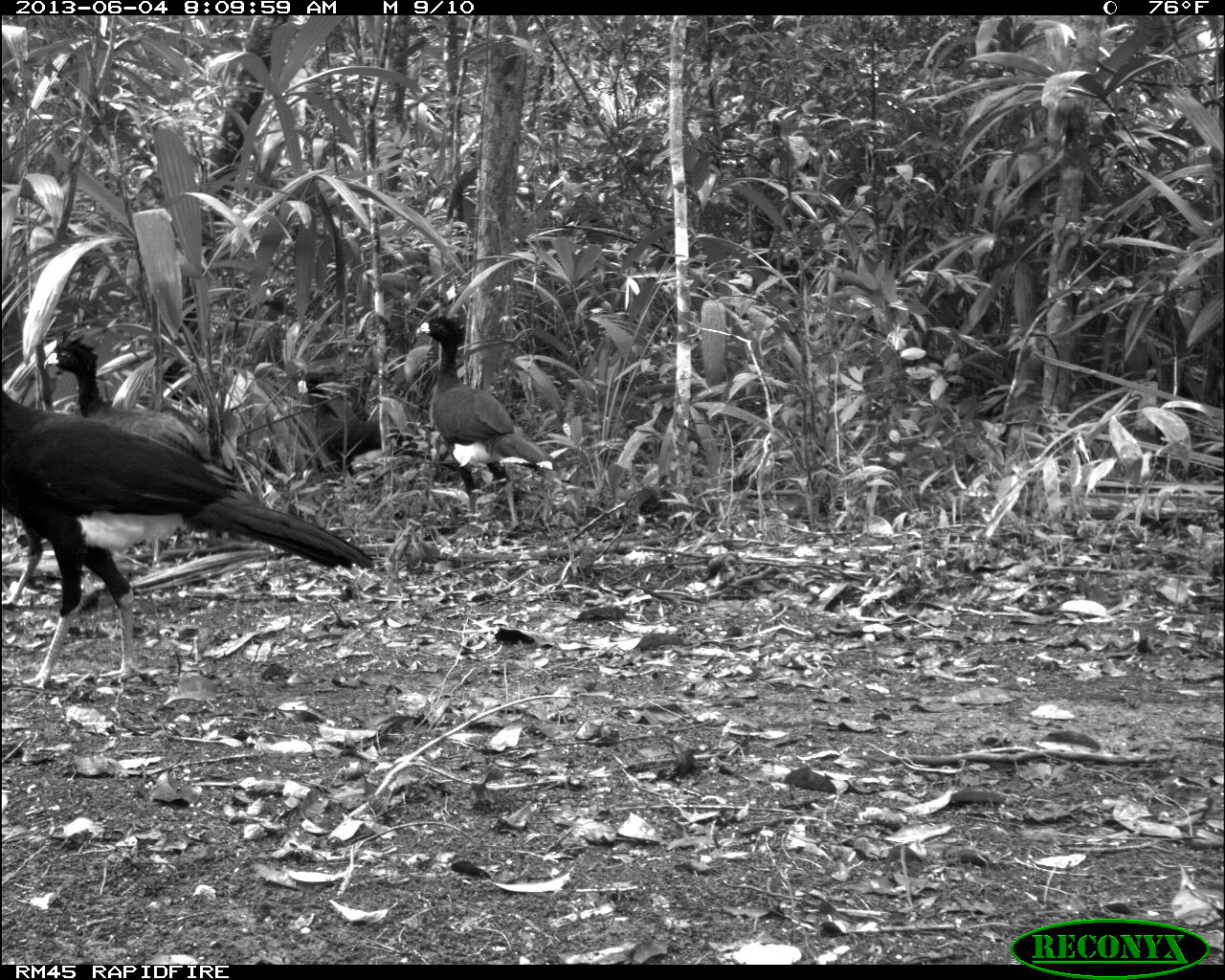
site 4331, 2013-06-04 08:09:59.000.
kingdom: Animalia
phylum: Chordata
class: Aves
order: Galliformes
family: Cracidae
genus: Crax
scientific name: Crax rubra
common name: great curassow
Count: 4.